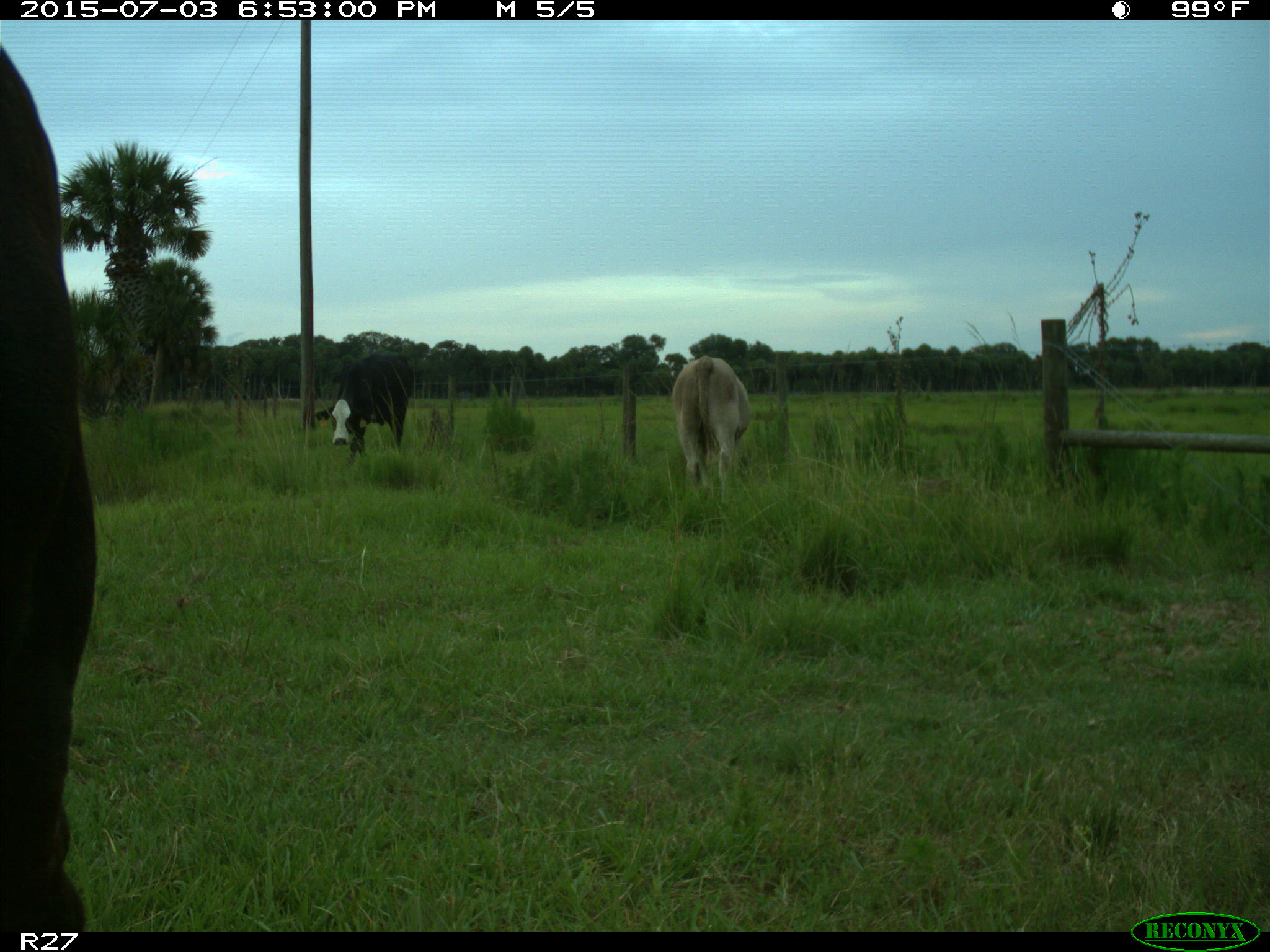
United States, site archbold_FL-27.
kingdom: Animalia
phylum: Chordata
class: Mammalia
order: Artiodactyla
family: Bovidae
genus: Bos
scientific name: Bos taurus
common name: domestic cow